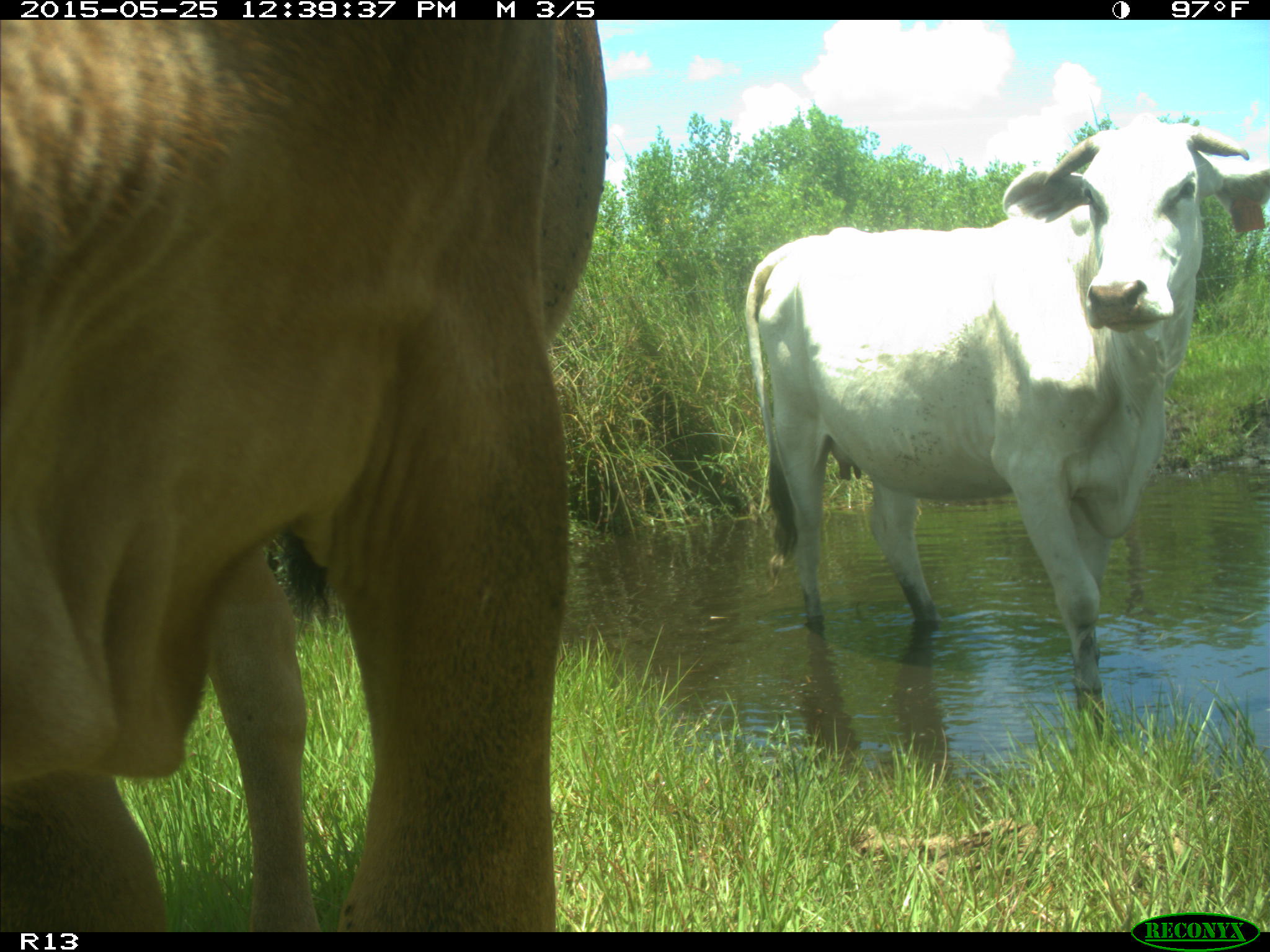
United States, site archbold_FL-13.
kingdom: Animalia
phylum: Chordata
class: Mammalia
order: Artiodactyla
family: Bovidae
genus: Bos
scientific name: Bos taurus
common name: domestic cow